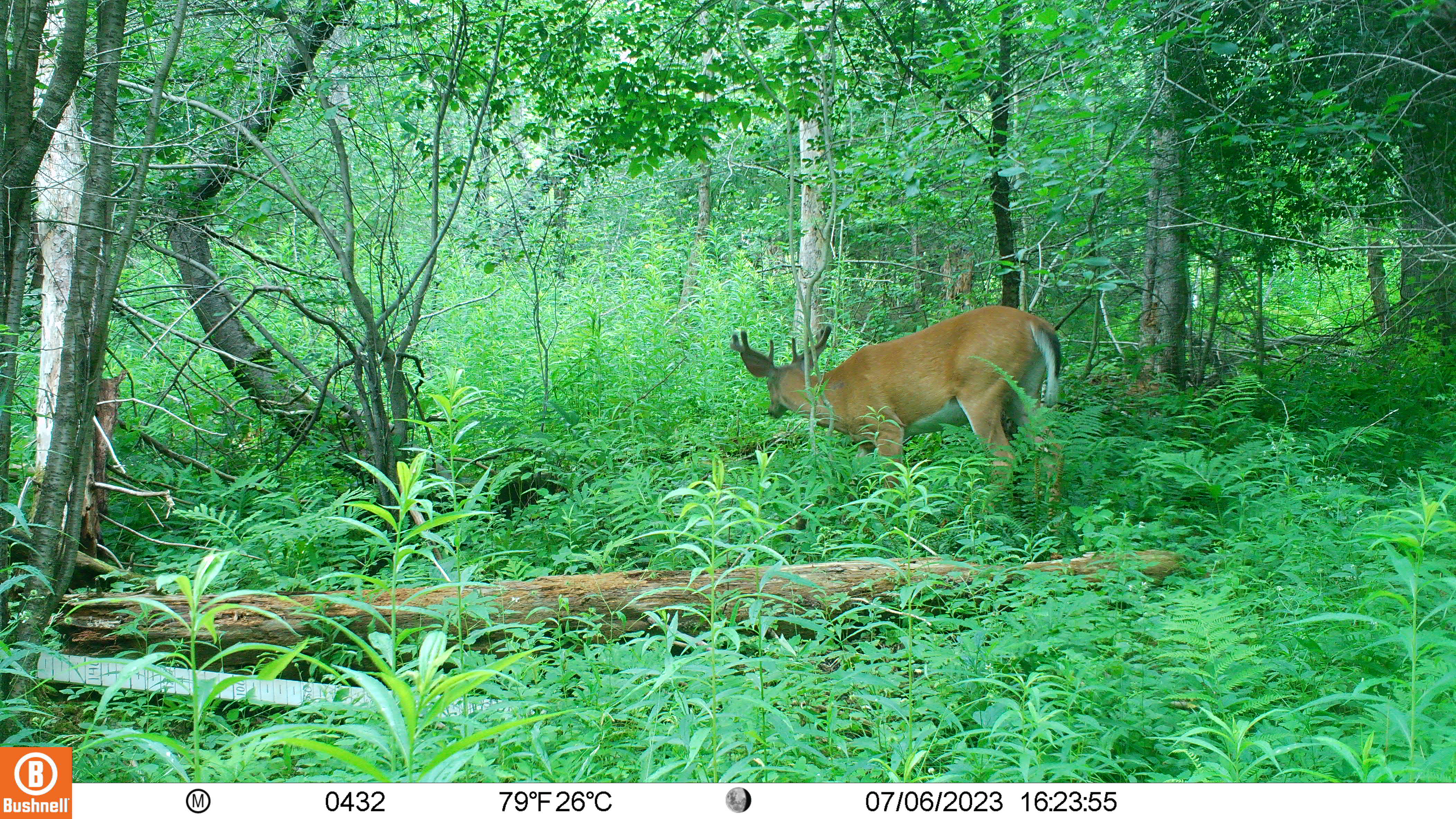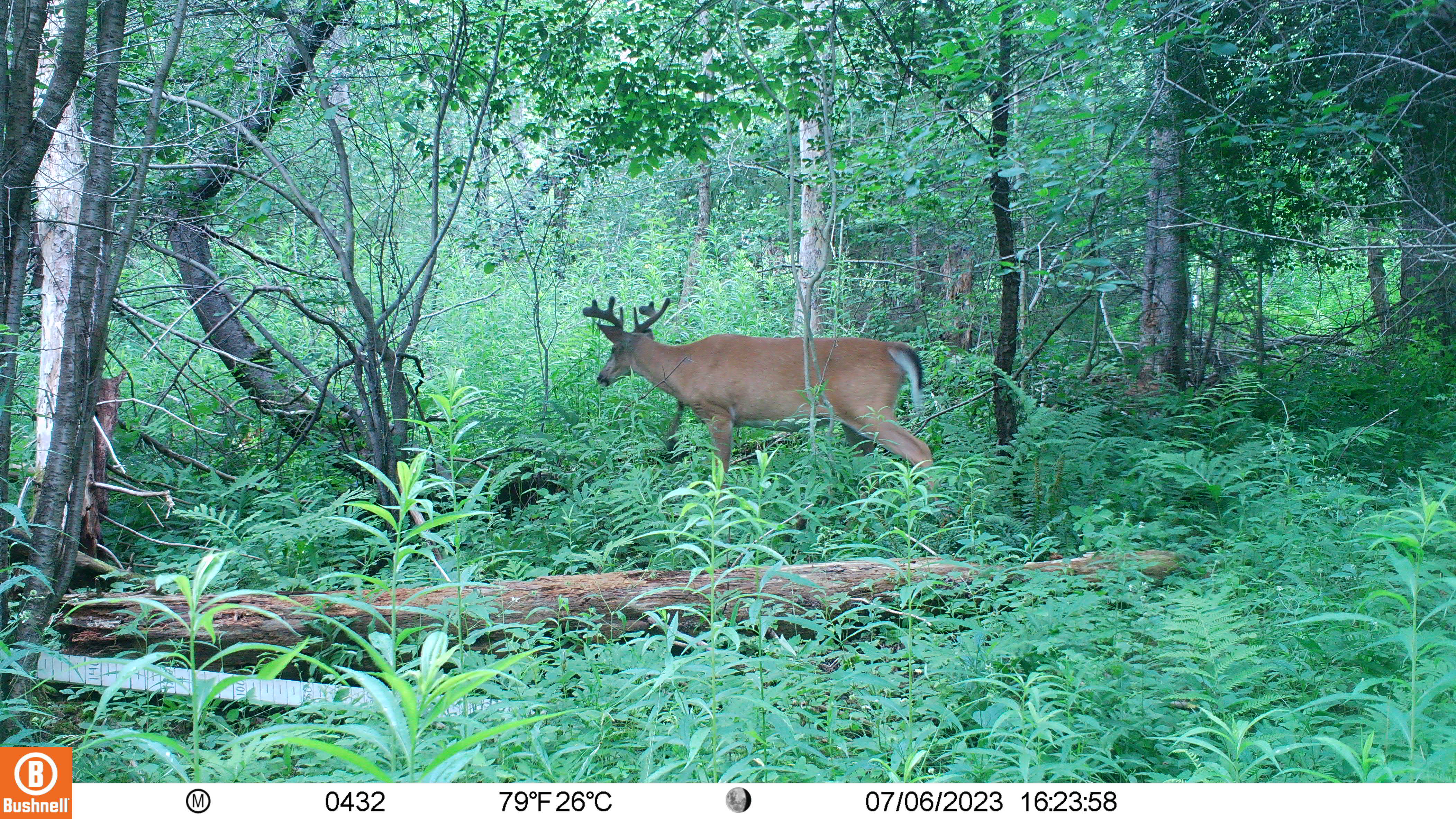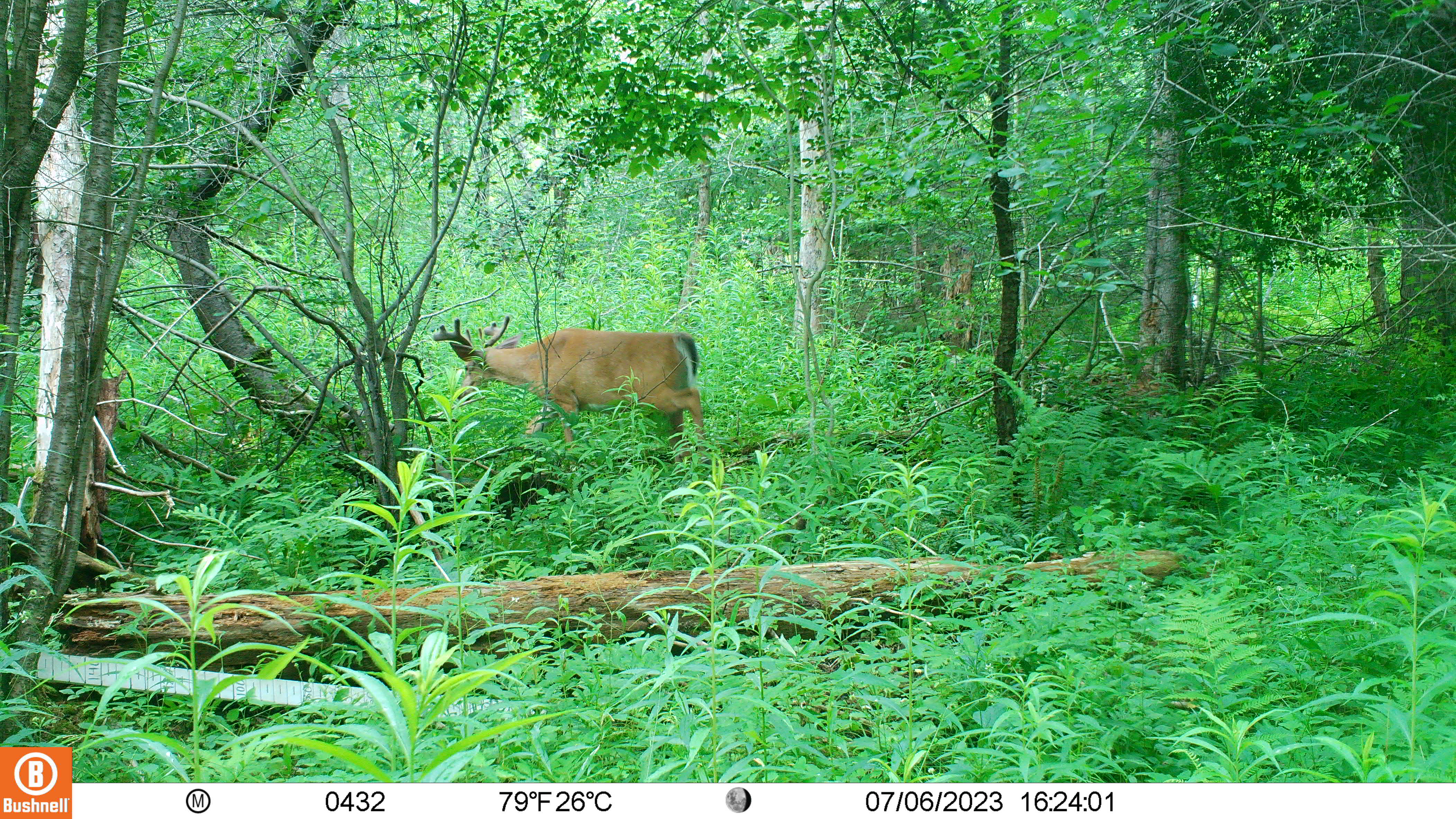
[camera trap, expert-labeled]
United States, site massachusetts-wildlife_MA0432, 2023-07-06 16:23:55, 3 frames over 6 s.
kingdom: Animalia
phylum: Chordata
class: Mammalia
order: Artiodactyla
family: Cervidae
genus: Odocoileus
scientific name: Odocoileus virginianus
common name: white-tailed deer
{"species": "white-tailed deer (Odocoileus virginianus)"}